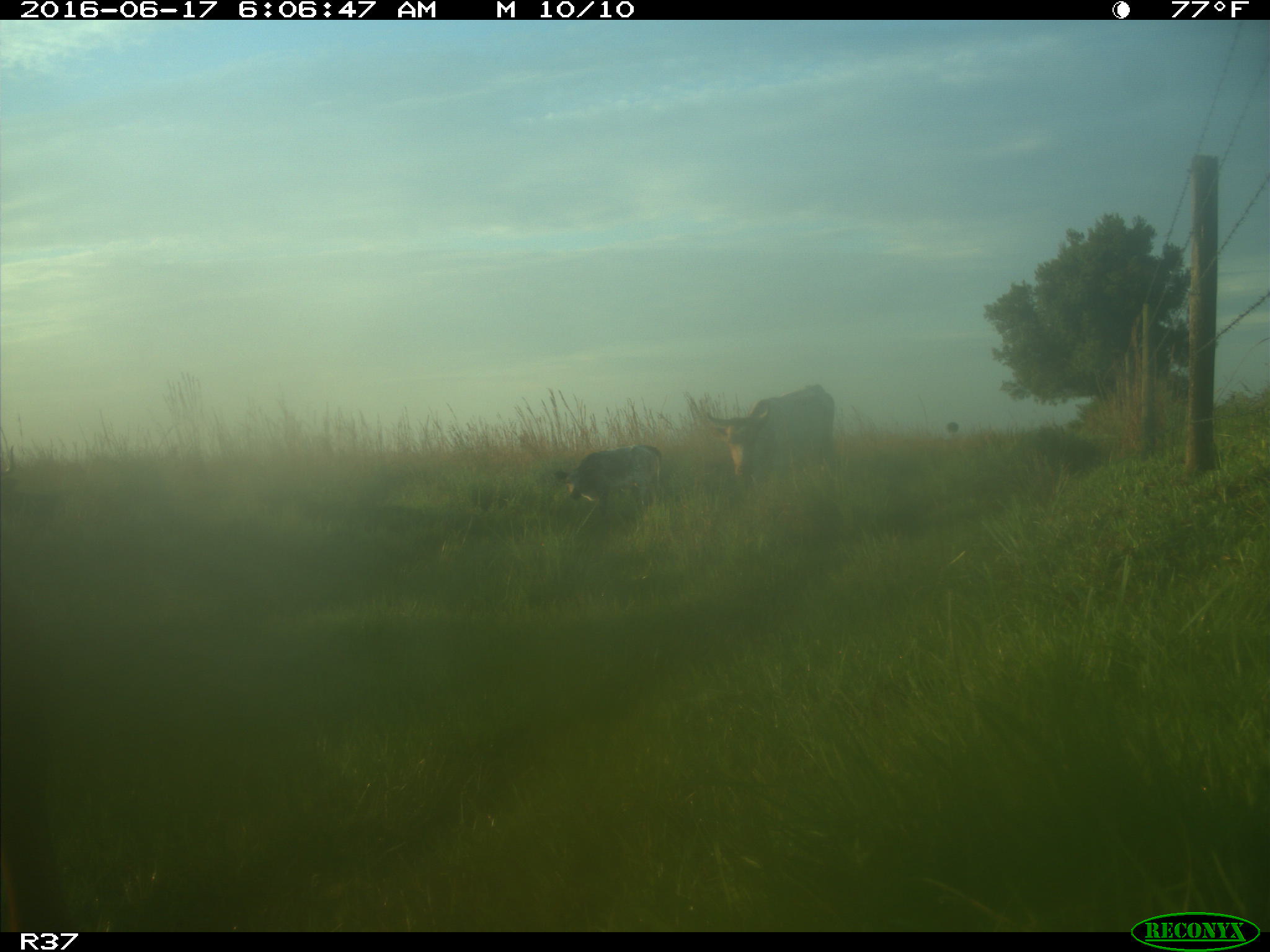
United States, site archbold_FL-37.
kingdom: Animalia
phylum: Chordata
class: Mammalia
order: Artiodactyla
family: Bovidae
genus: Bos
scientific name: Bos taurus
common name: domestic cow